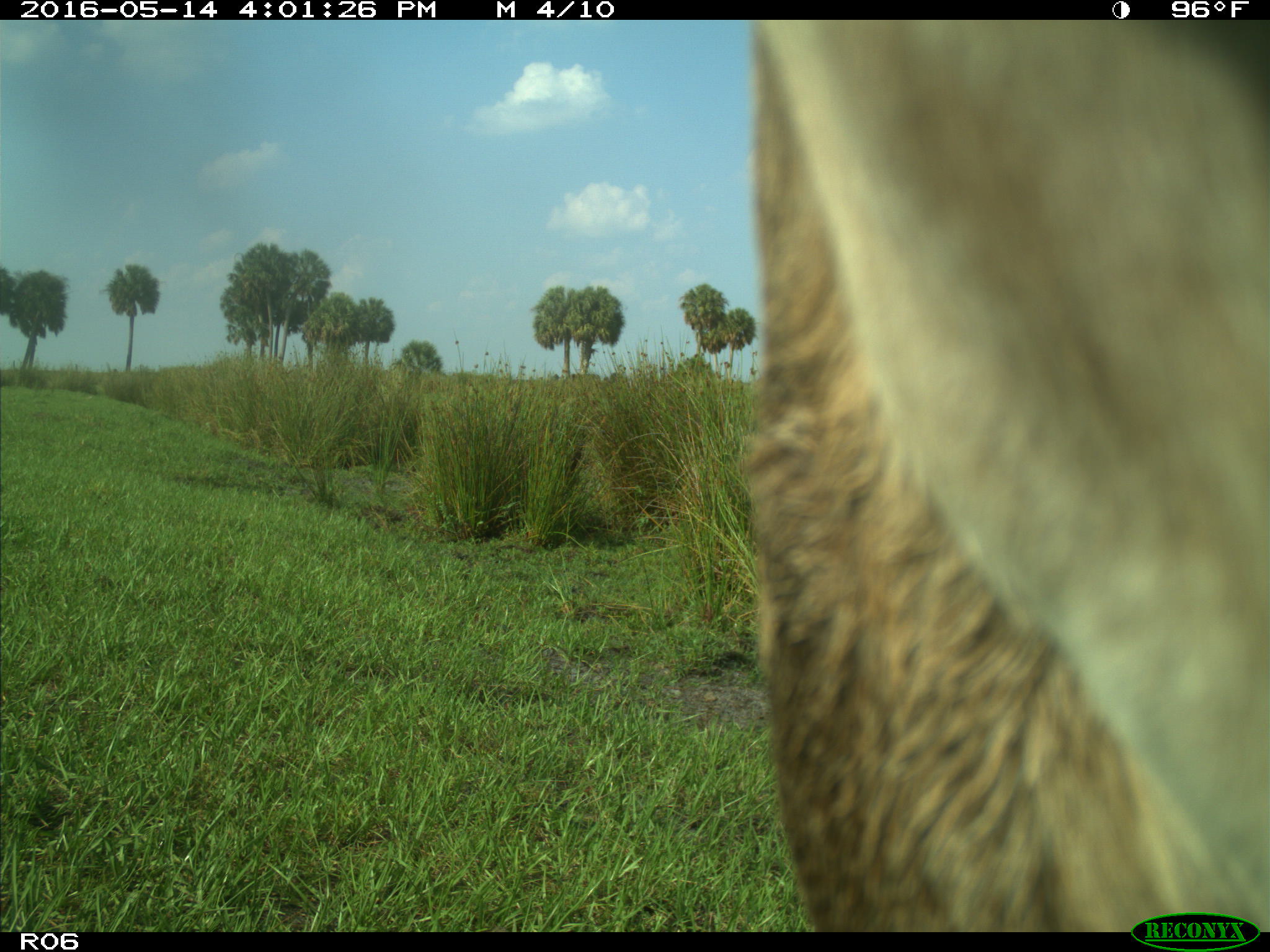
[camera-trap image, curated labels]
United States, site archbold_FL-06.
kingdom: Animalia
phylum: Chordata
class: Mammalia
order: Artiodactyla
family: Bovidae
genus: Bos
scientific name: Bos taurus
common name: domestic cow